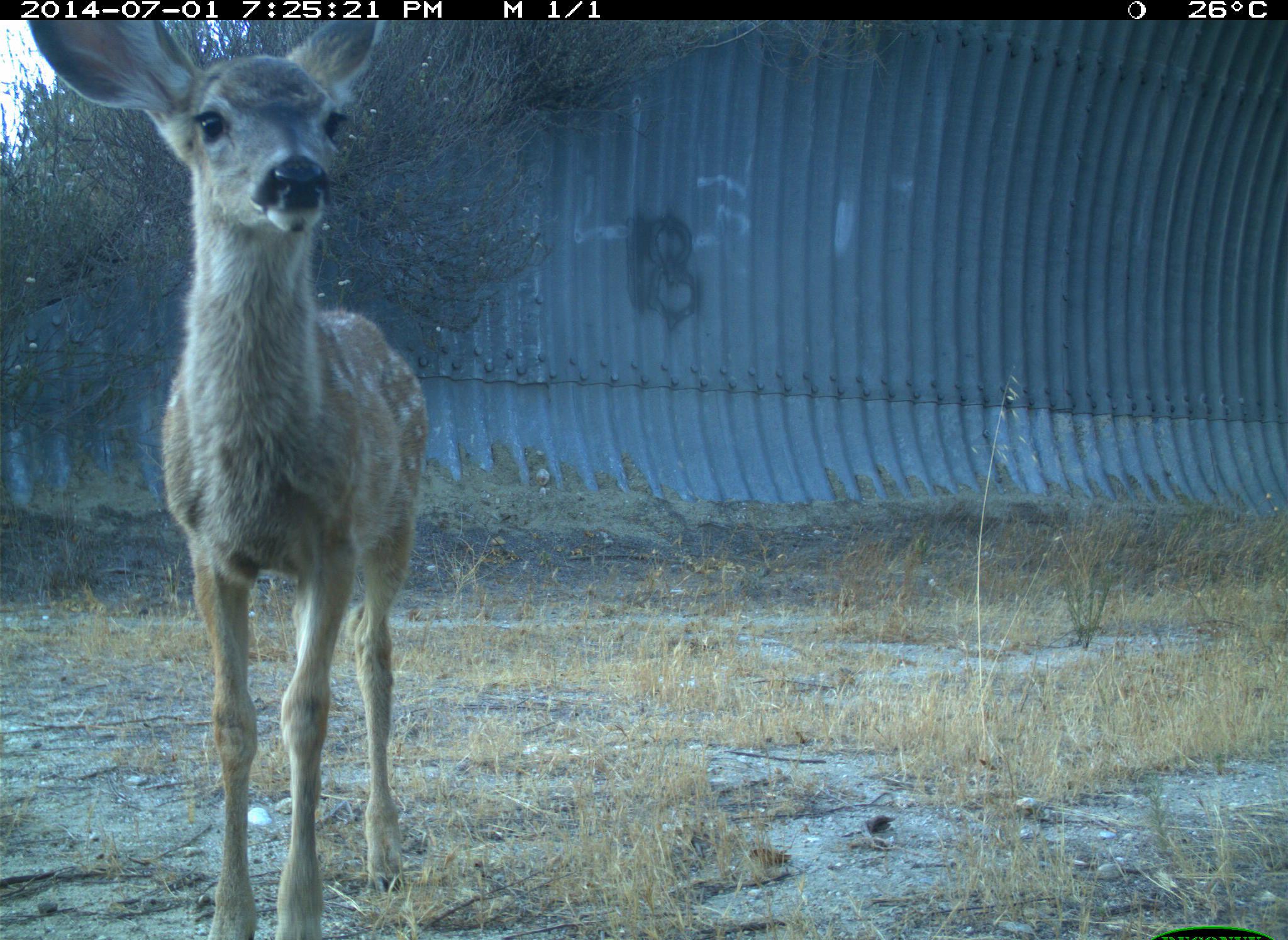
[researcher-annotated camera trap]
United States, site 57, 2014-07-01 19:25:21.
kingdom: Animalia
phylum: Chordata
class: Mammalia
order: Artiodactyla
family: Cervidae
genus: Odocoileus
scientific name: Odocoileus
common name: deer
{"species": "deer (Odocoileus)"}